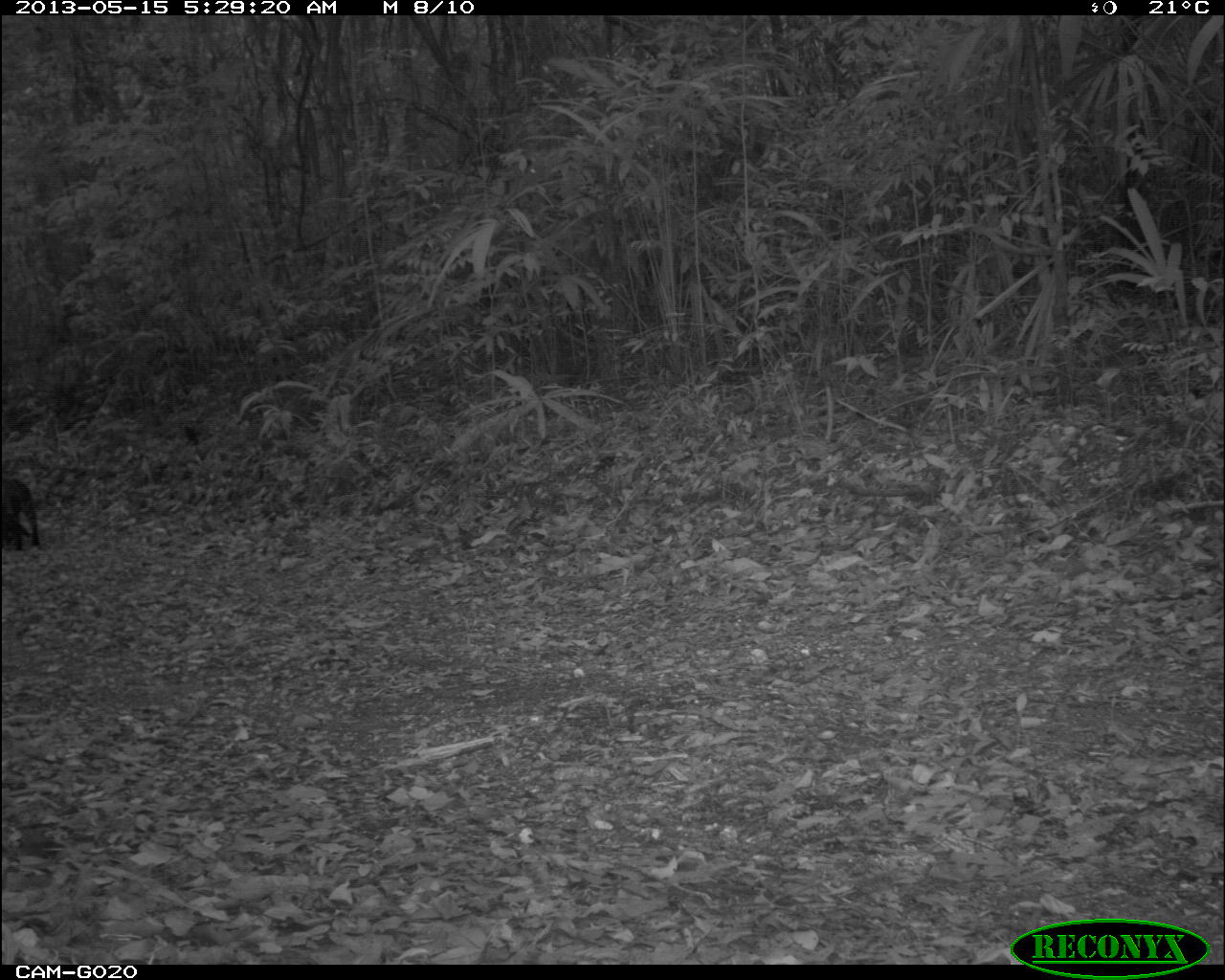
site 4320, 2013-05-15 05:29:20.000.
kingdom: Animalia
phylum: Chordata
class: Mammalia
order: Carnivora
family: Felidae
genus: Leopardus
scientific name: Leopardus pardalis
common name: ocelot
Leopardus pardalis (ocelot), count 2, sex female.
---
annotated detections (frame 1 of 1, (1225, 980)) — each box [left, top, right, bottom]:
leopardus pardalis: [0, 476, 42, 554]